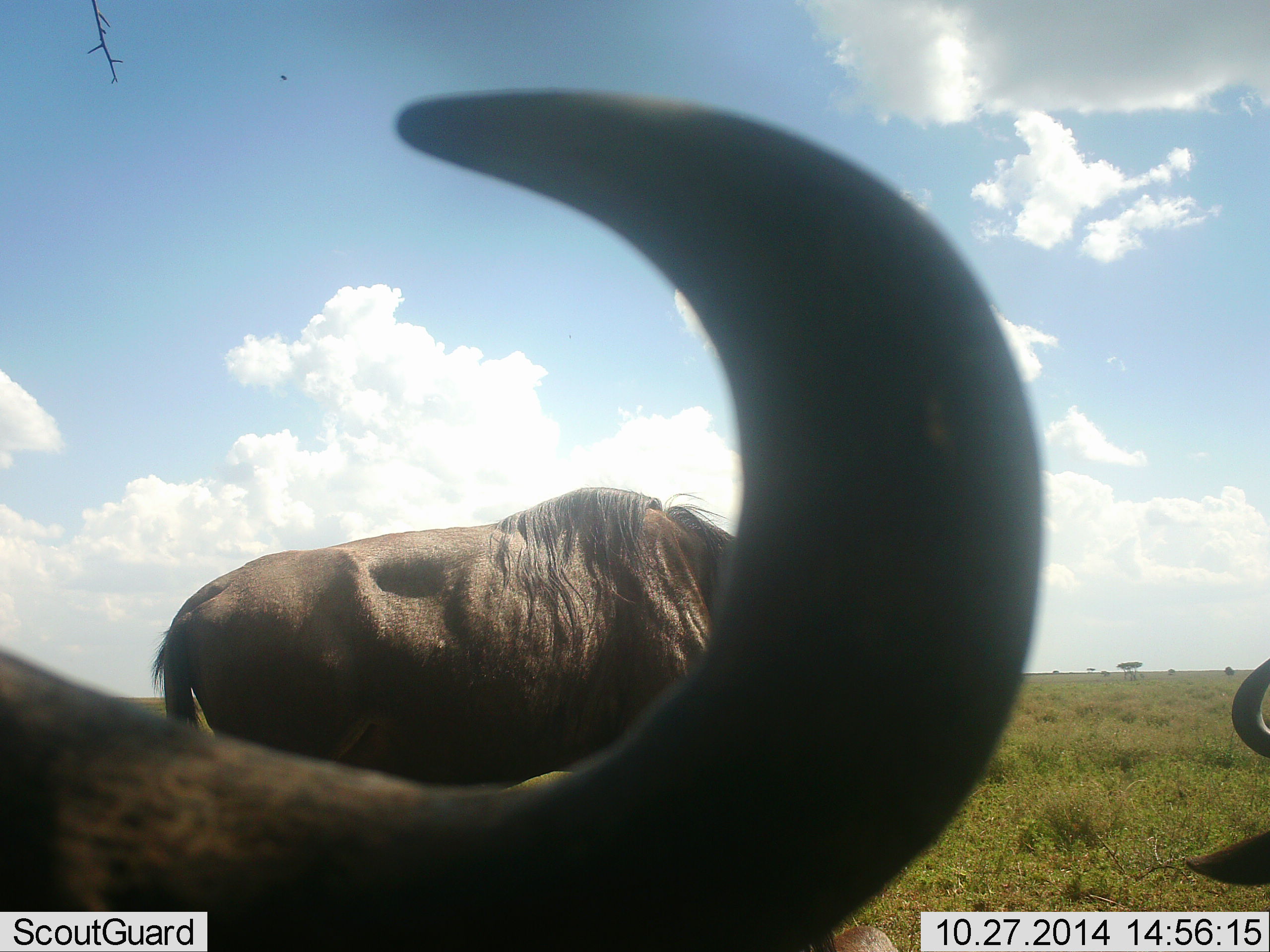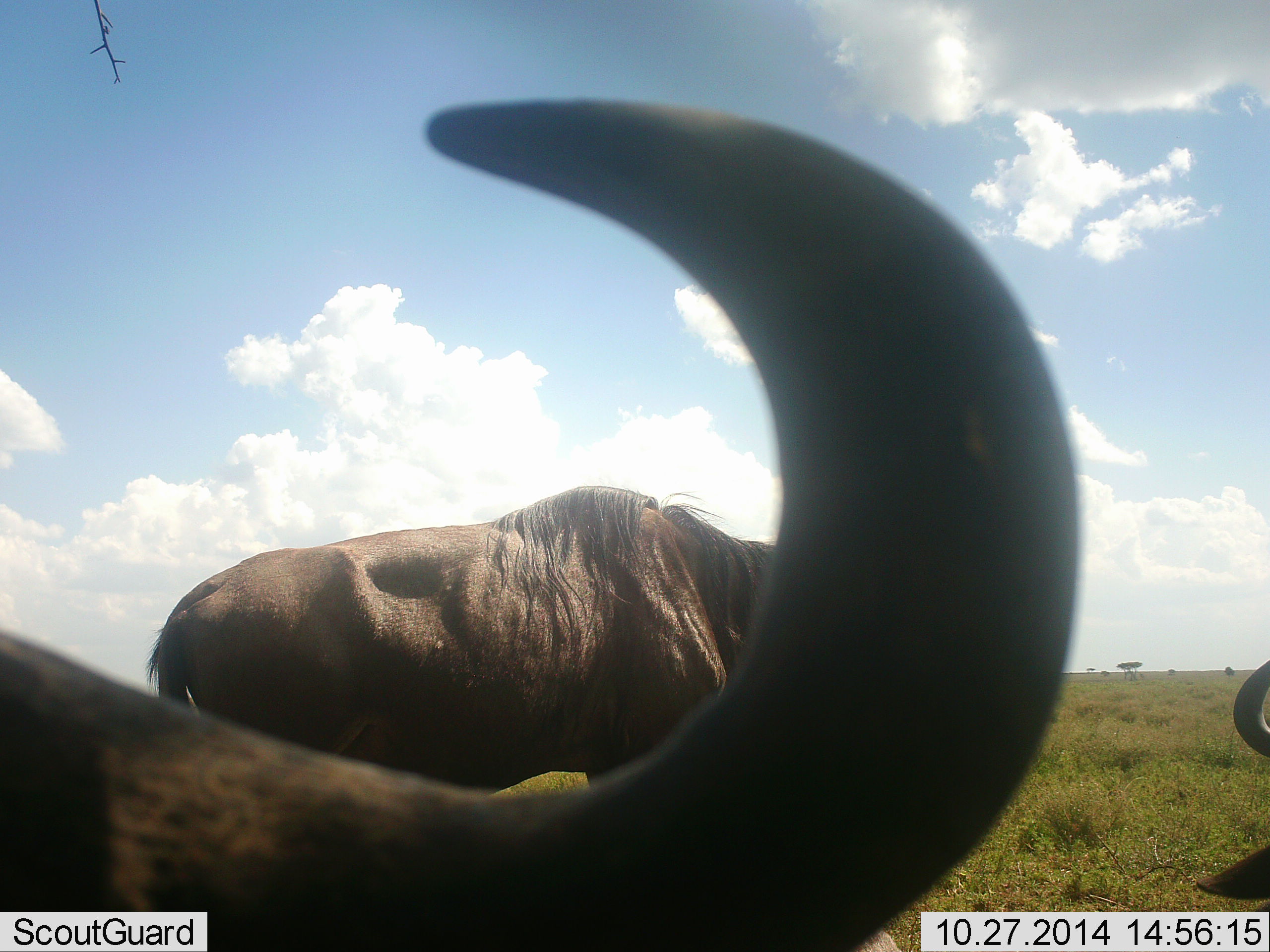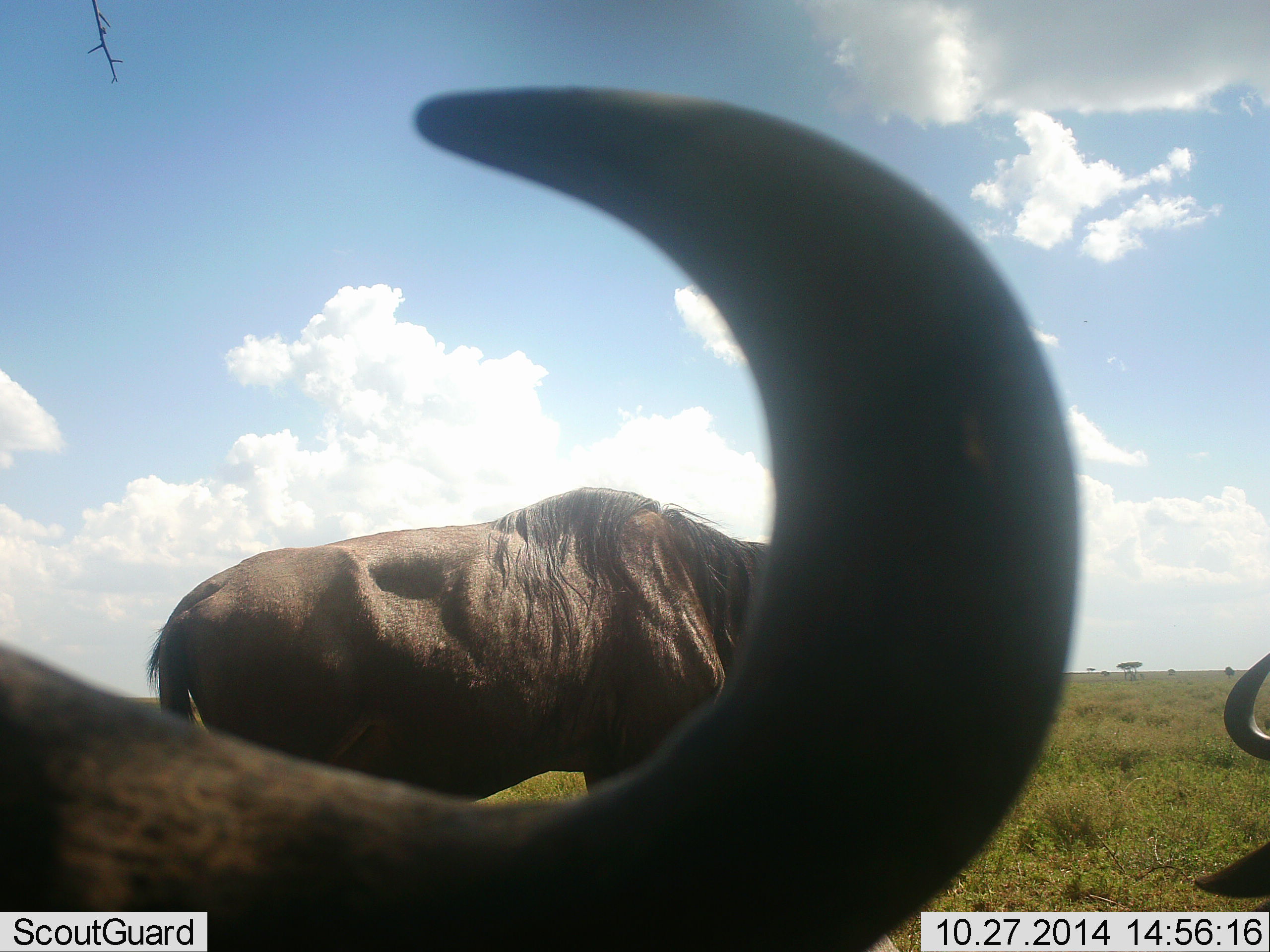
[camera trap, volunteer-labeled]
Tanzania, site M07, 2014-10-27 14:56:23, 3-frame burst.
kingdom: Animalia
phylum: Chordata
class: Mammalia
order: Artiodactyla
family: Bovidae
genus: Connochaetes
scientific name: Connochaetes taurinus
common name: blue wildebeest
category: wildebeest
Wildebeest (blue wildebeest) (Connochaetes taurinus), count 3. Behavior (volunteer vote fractions): standing 82%, resting 36%, moving 0%, interacting 0%. Young present (vote fraction): 0%. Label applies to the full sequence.